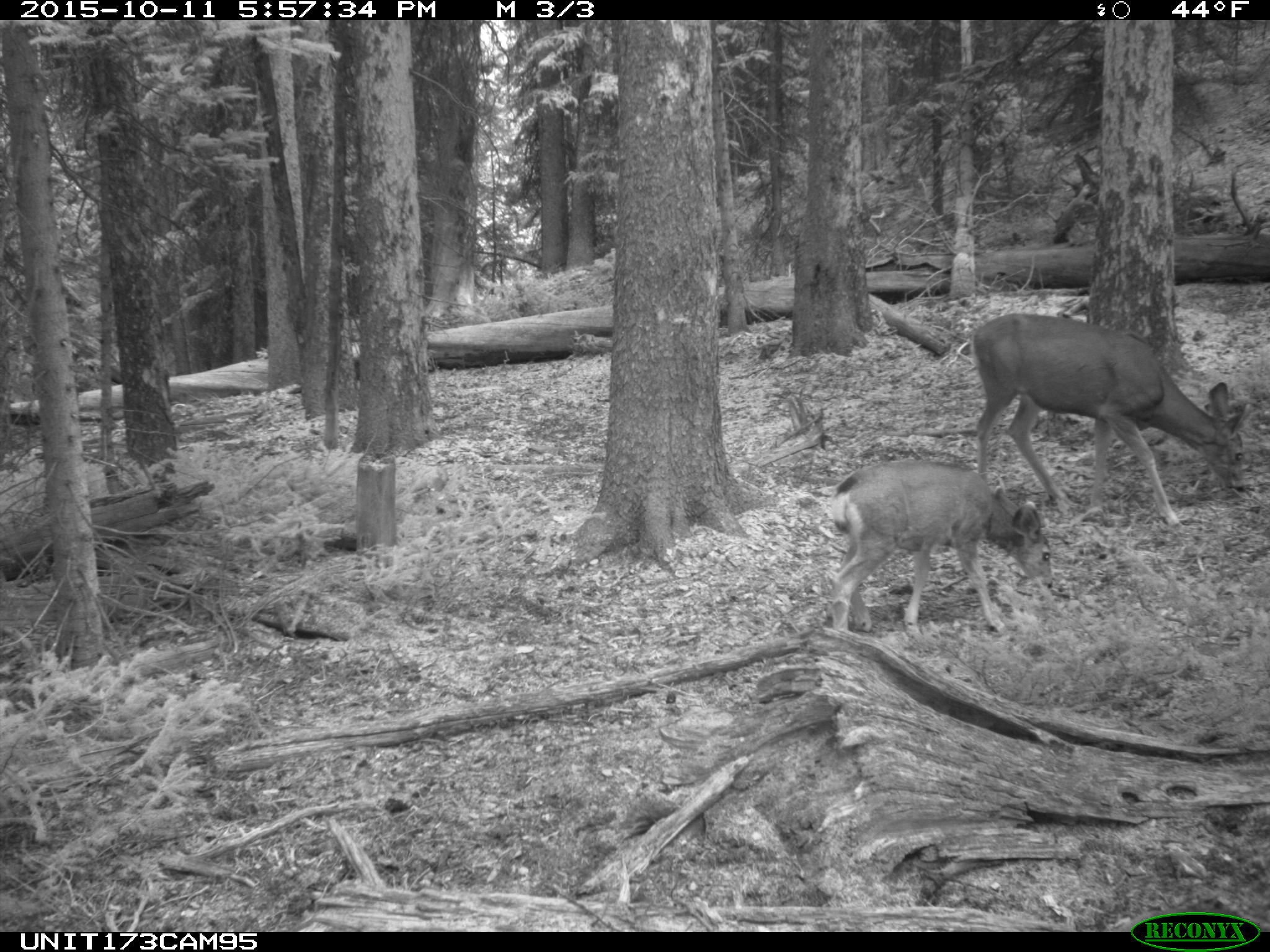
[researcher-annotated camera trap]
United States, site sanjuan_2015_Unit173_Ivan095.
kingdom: Animalia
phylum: Chordata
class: Mammalia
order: Artiodactyla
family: Cervidae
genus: Odocoileus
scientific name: Odocoileus hemionus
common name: mule deer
Odocoileus hemionus (mule deer).